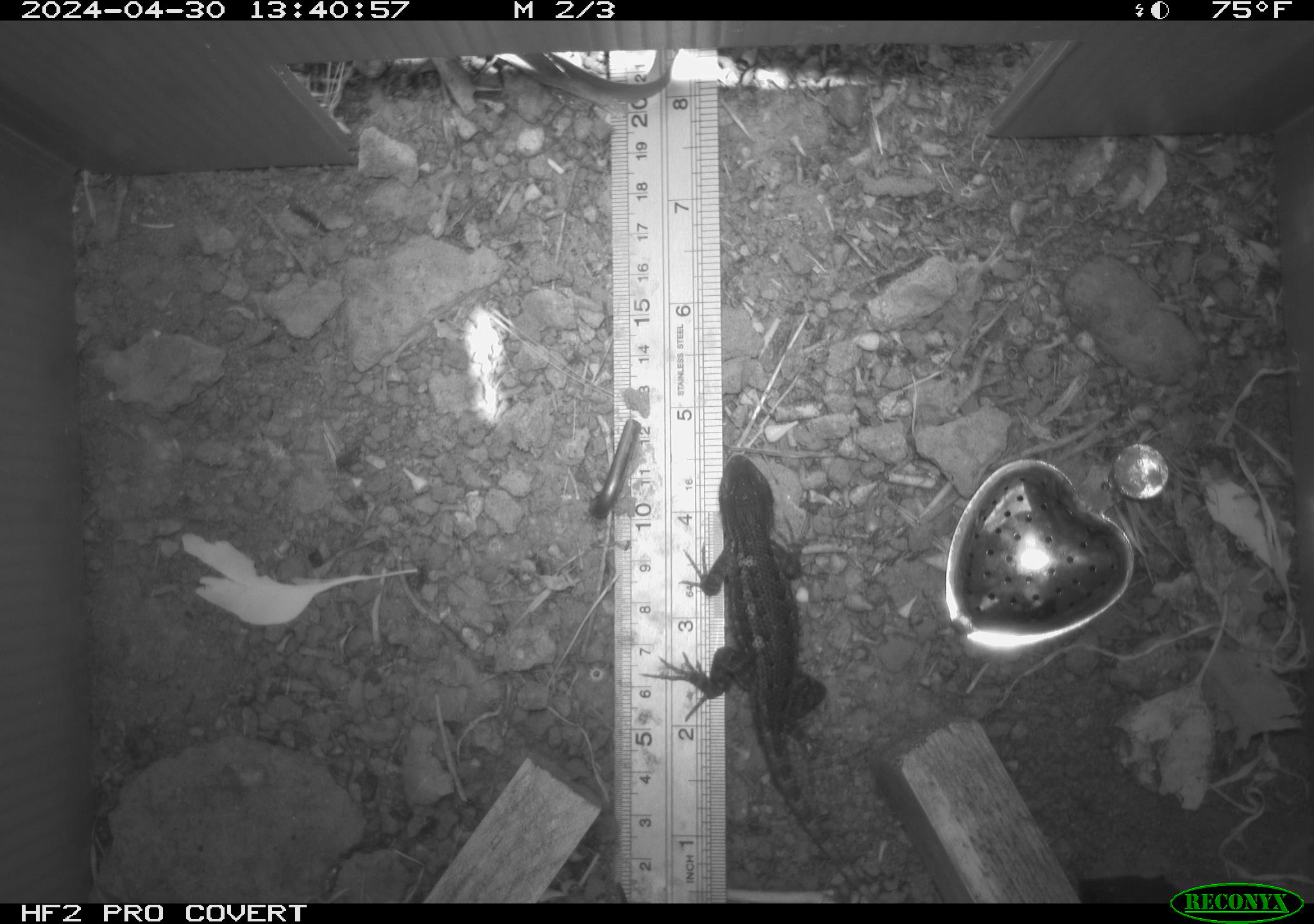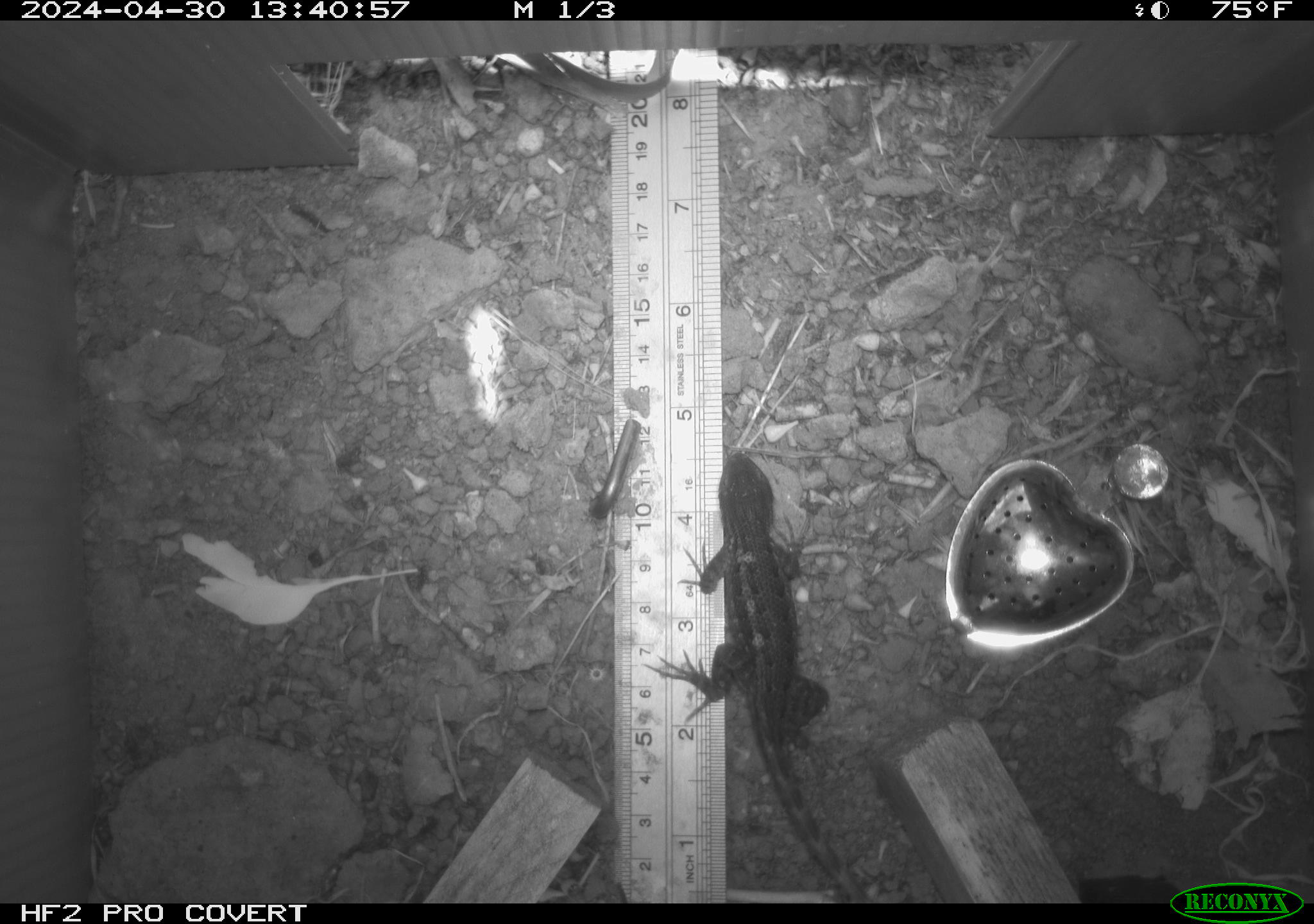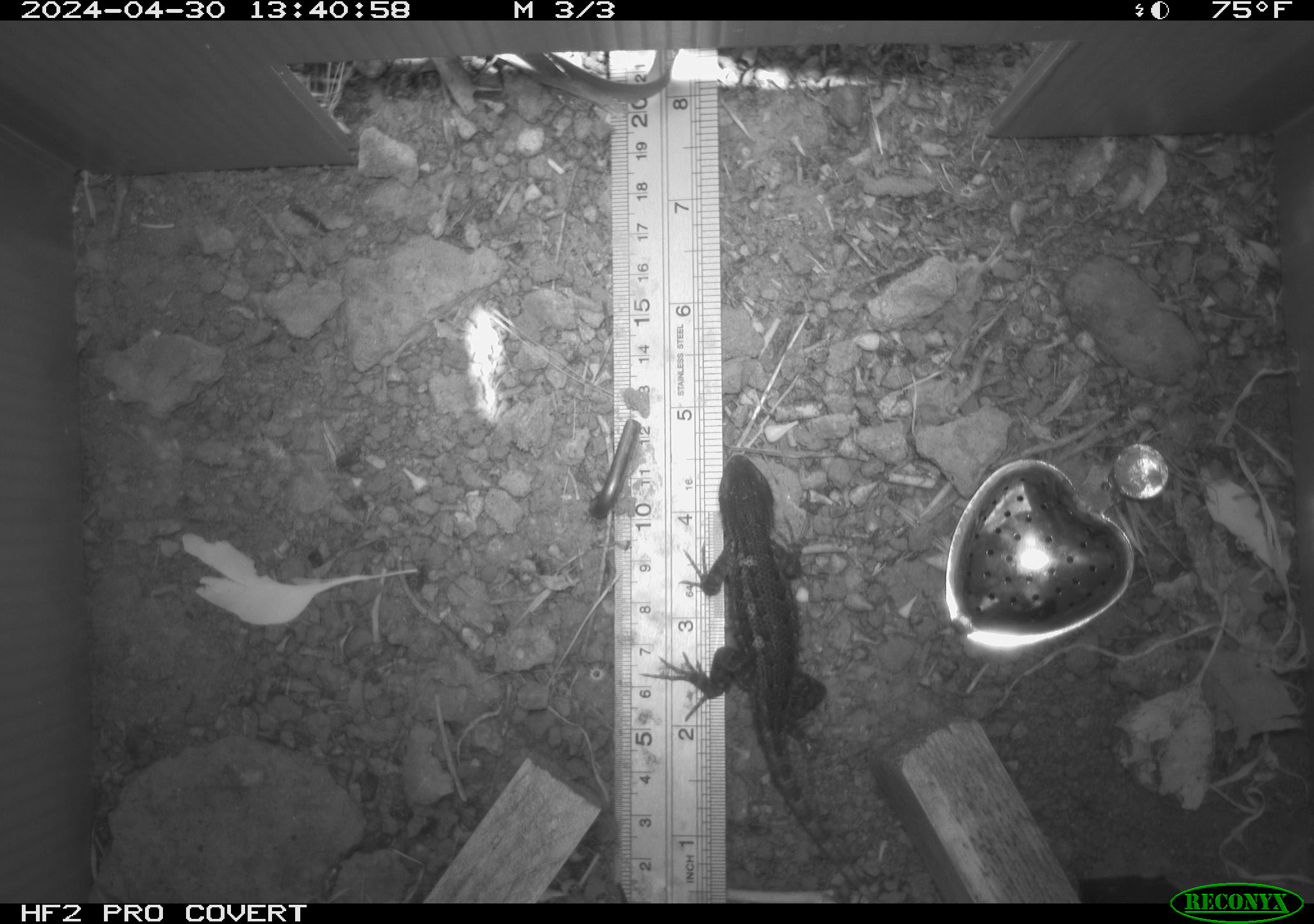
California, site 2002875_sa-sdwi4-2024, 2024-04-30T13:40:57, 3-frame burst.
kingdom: Animalia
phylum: Chordata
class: Reptilia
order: Squamata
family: Phrynosomatidae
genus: Sceloporus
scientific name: Sceloporus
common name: spiny lizards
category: sceloporus species